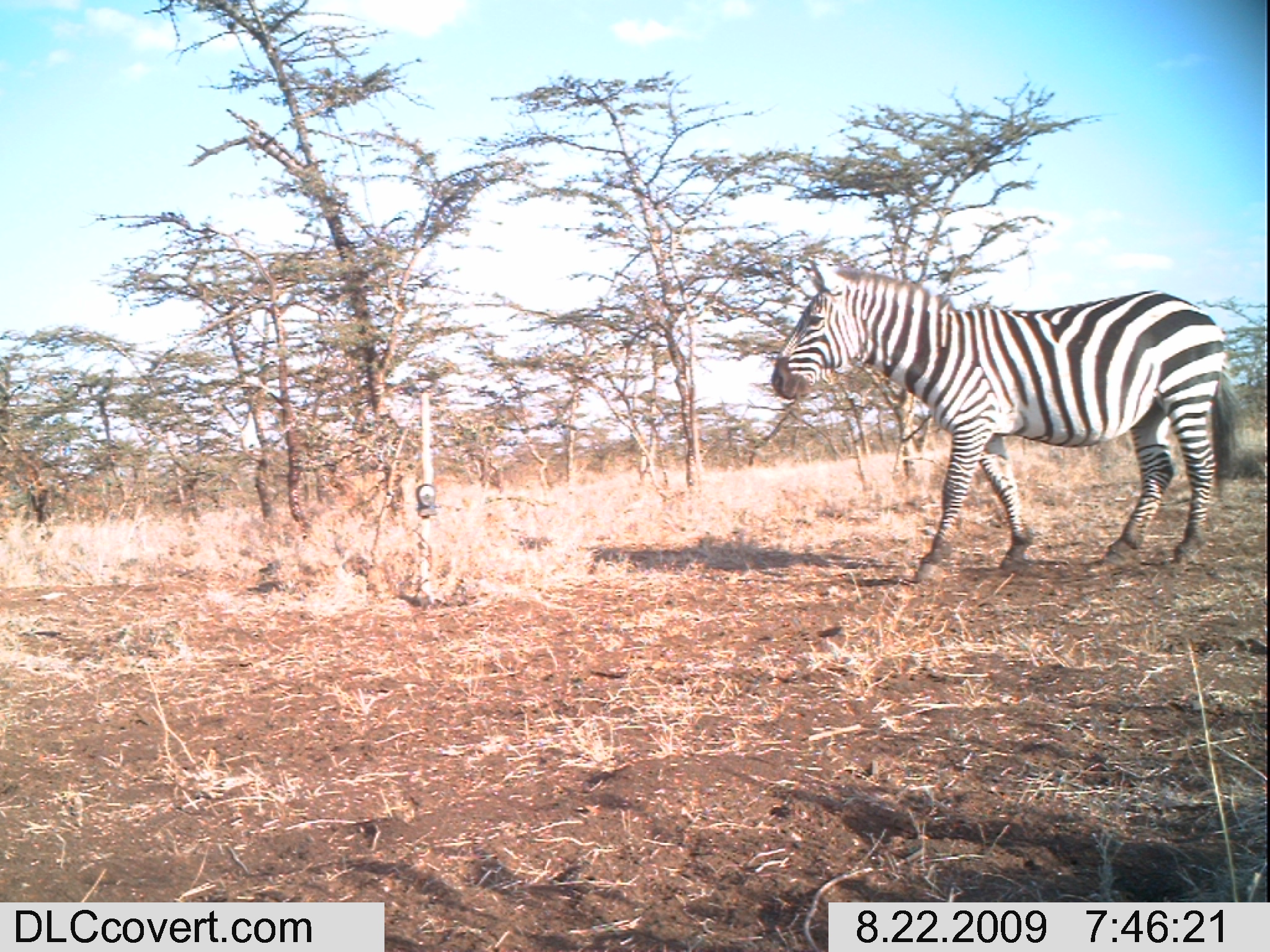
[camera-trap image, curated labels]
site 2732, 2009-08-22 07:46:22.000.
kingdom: Animalia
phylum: Chordata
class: Mammalia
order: Perissodactyla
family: Equidae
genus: Equus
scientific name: Equus quagga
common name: plains zebra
Equus quagga (plains zebra), count 1.